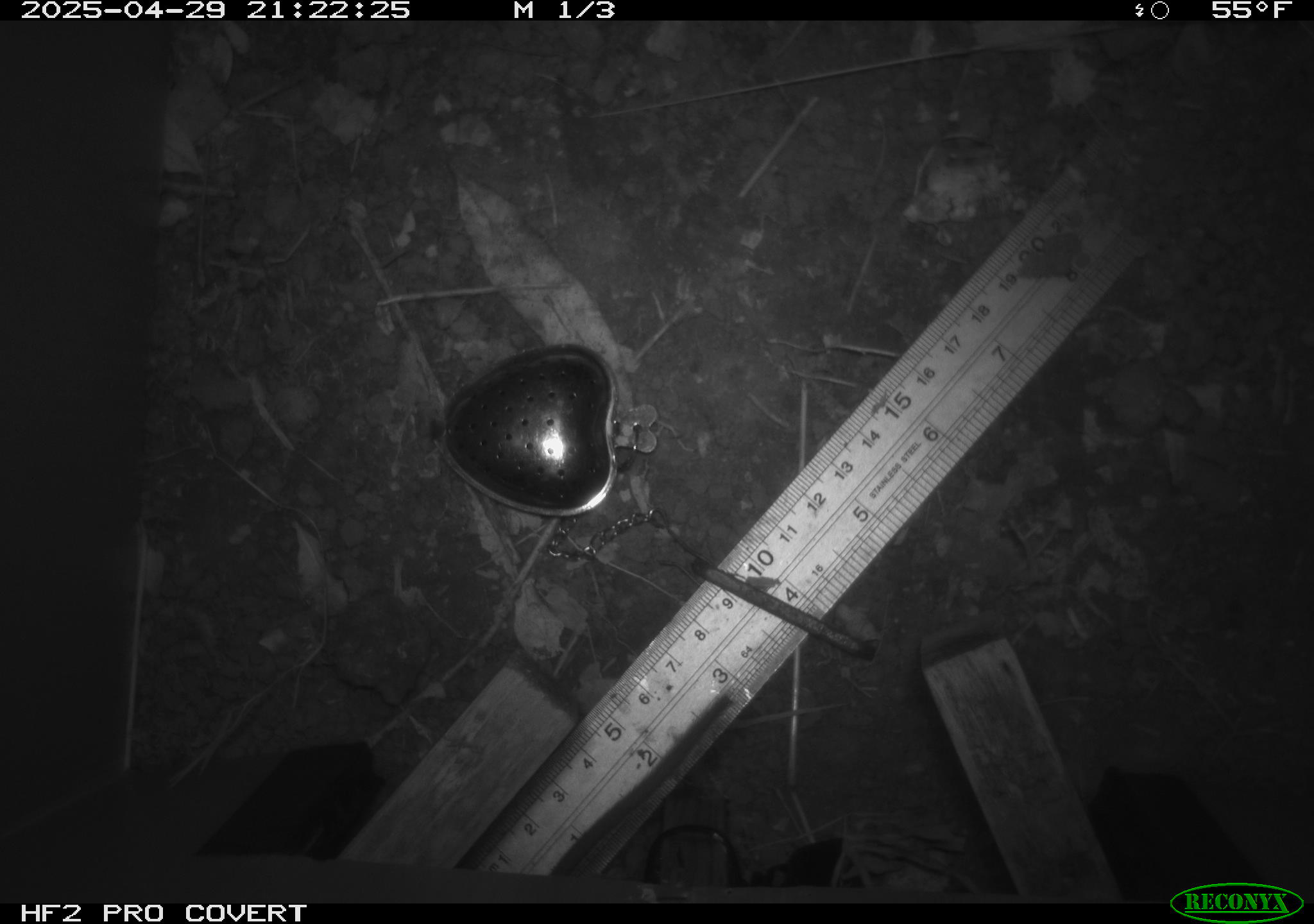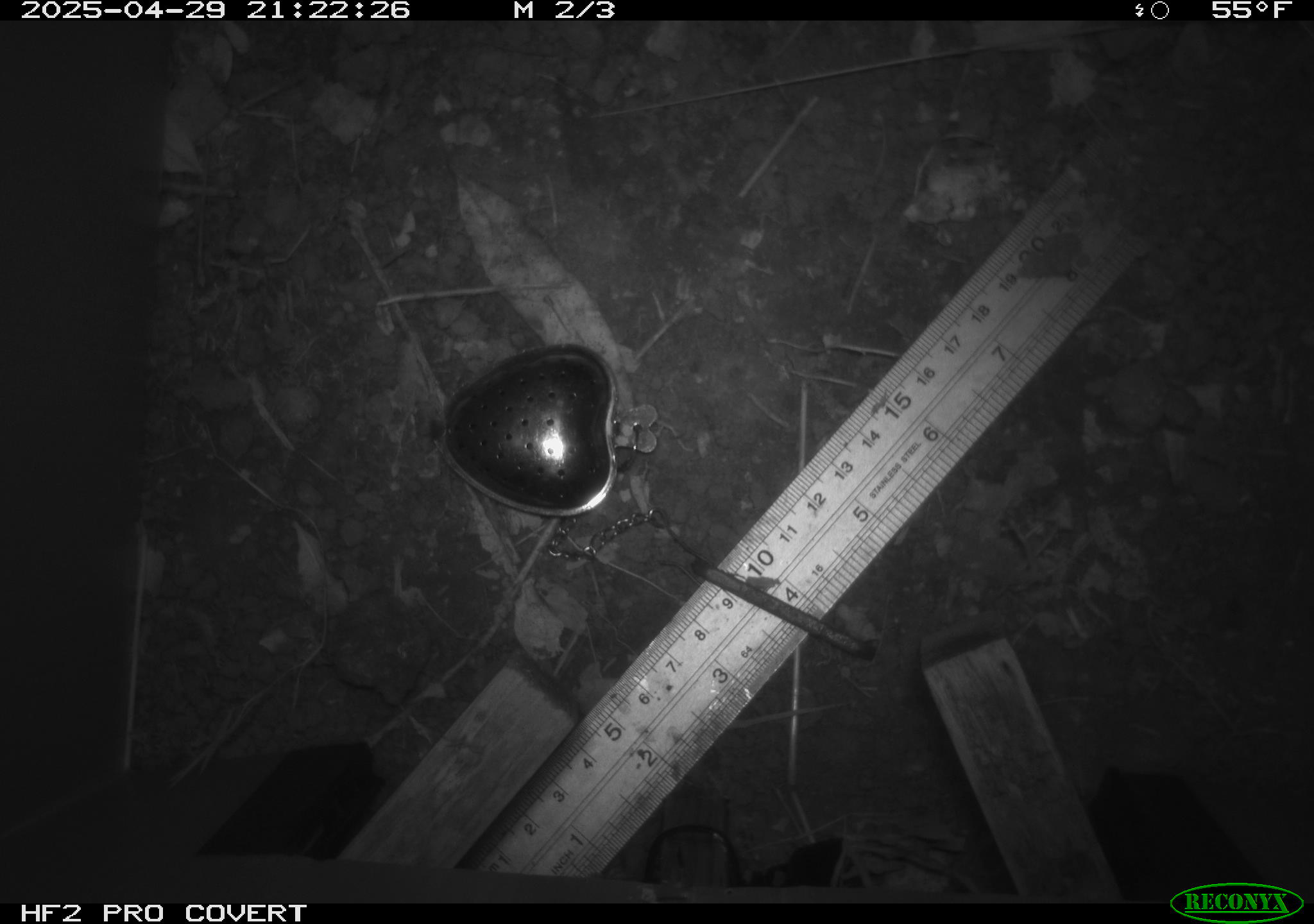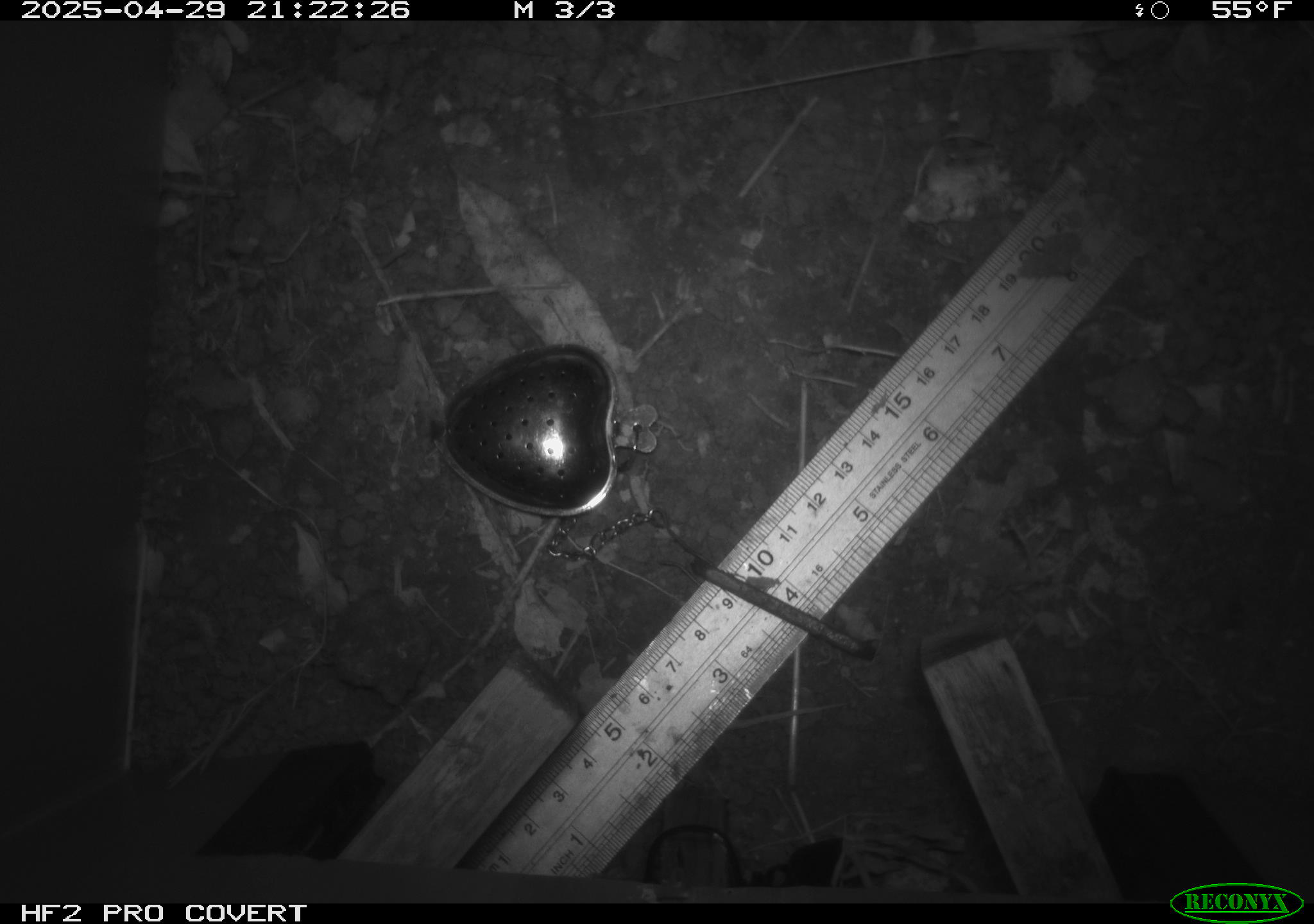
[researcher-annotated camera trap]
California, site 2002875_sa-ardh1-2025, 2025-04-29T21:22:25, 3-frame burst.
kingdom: Animalia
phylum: Chordata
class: Mammalia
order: Rodentia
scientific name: Rodentia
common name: mouse species